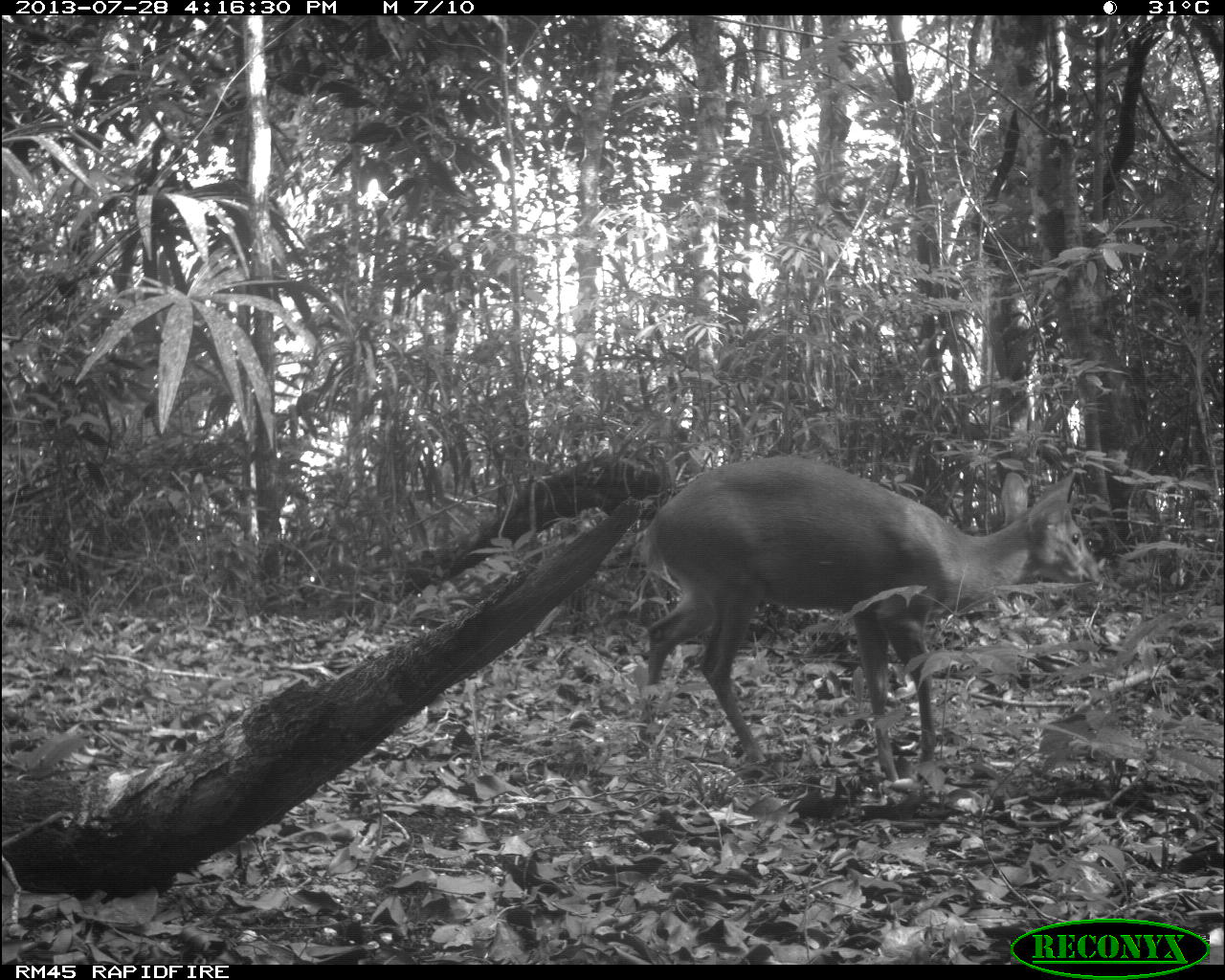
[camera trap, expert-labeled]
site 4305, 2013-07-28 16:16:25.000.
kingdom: Animalia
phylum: Chordata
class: Mammalia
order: Artiodactyla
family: Cervidae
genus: Mazama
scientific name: Mazama temama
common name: central american red brocket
Mazama temama (central american red brocket), count 1, sex male.